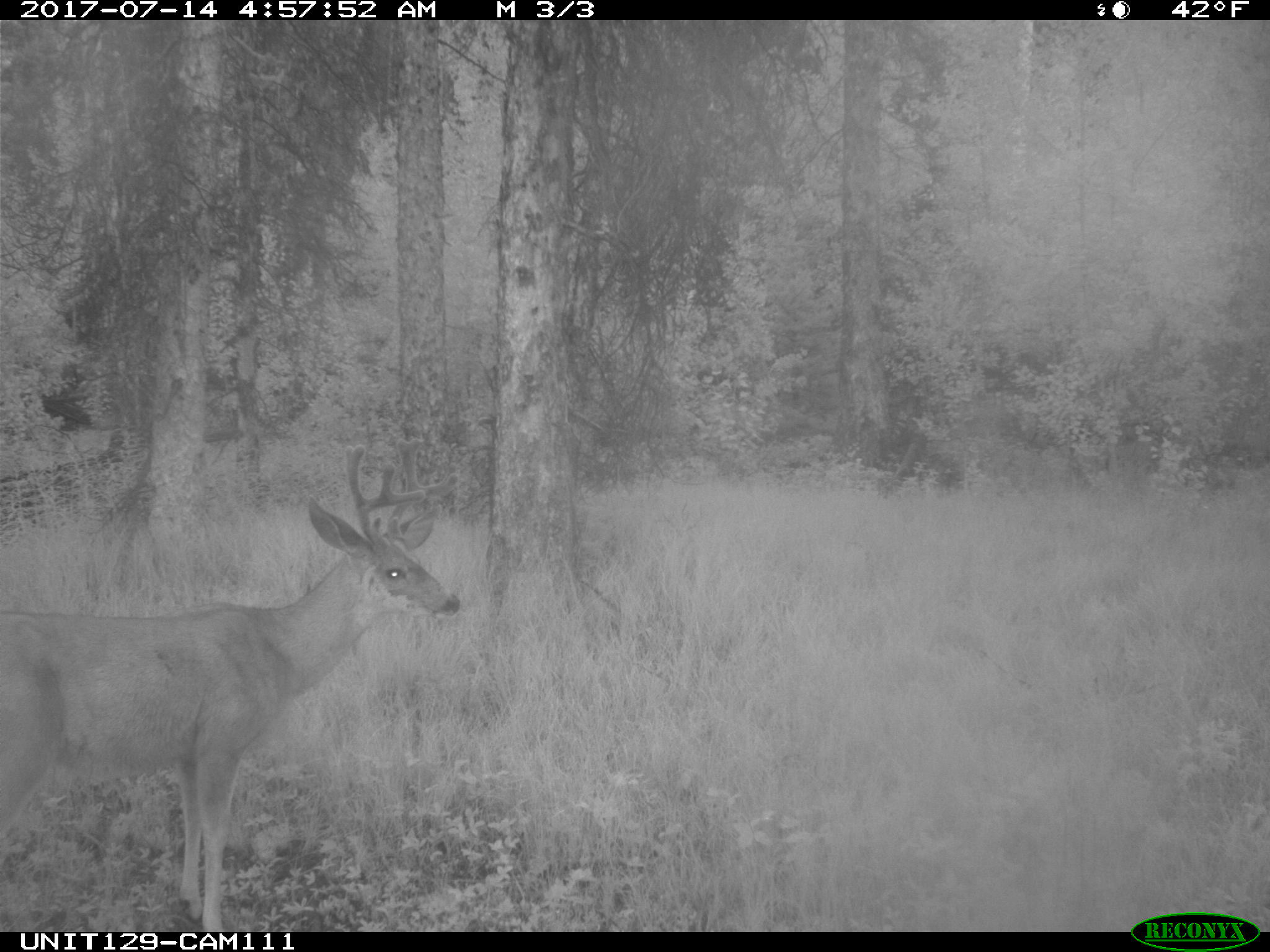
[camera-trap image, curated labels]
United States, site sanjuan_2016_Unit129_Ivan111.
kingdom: Animalia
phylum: Chordata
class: Mammalia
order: Artiodactyla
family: Cervidae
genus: Odocoileus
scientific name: Odocoileus hemionus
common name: mule deer